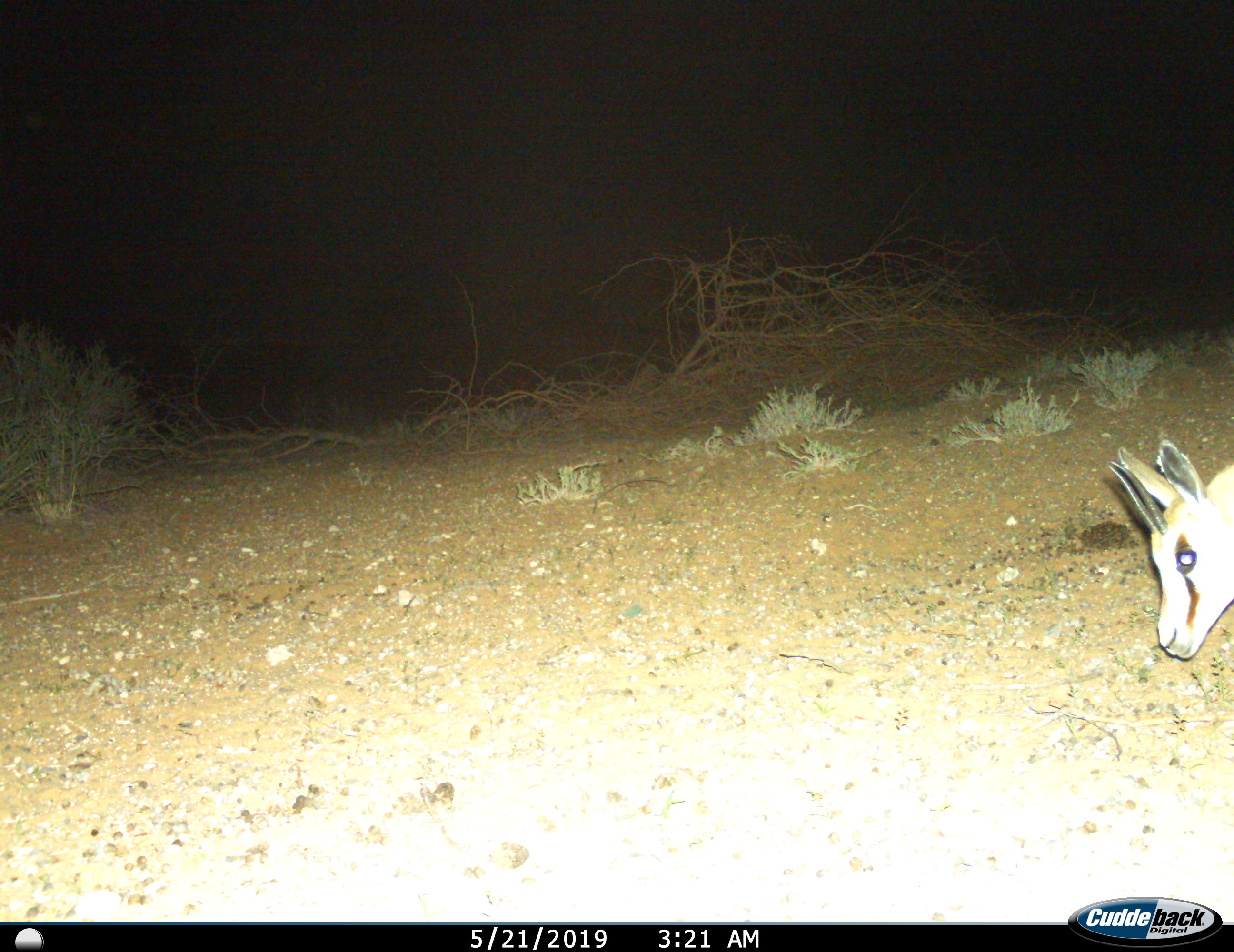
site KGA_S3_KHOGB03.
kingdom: Animalia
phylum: Chordata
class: Mammalia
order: Artiodactyla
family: Bovidae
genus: Antidorcas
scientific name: Antidorcas marsupialis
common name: springbok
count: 1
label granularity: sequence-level